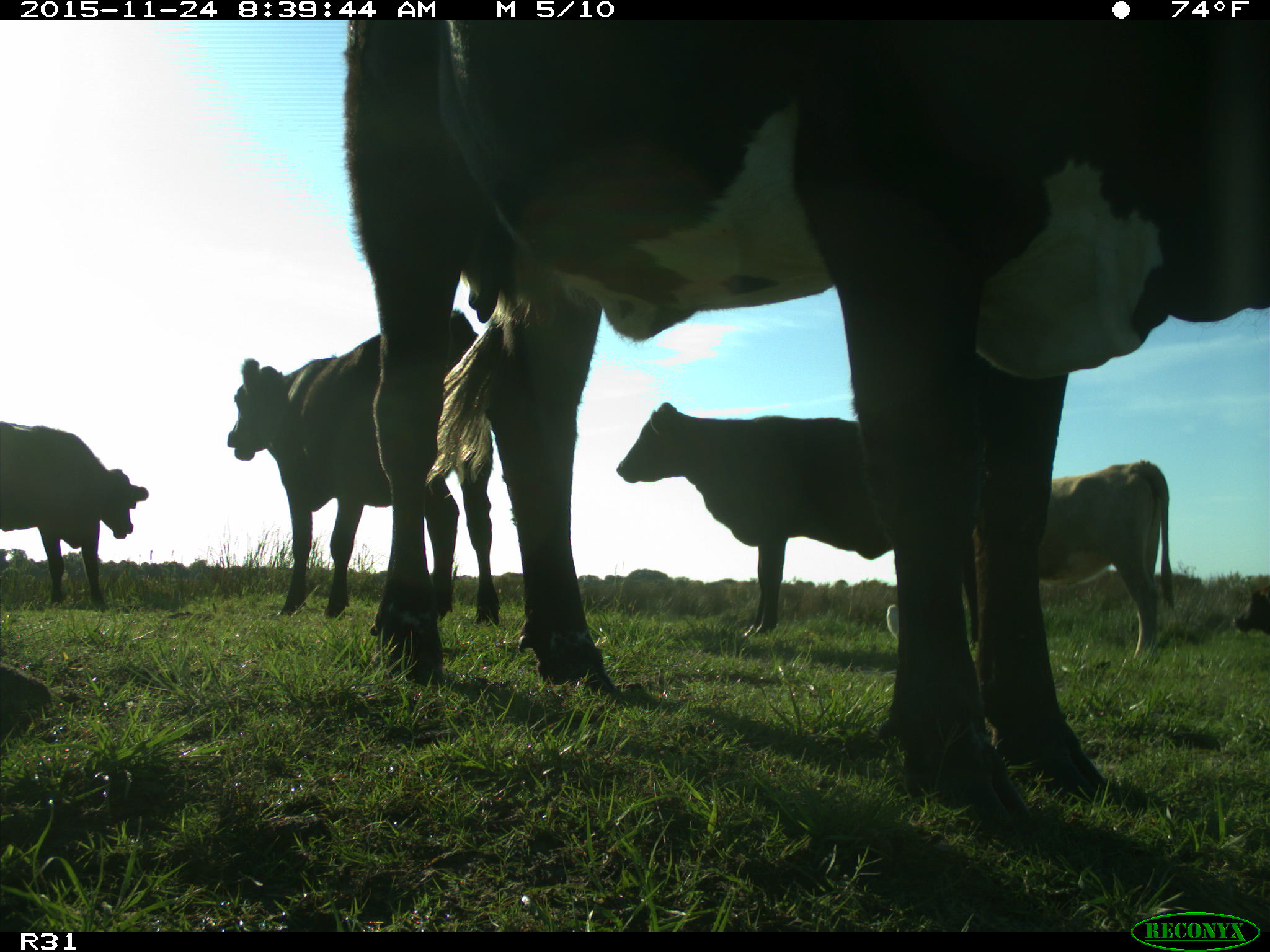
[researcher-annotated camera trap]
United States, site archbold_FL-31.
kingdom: Animalia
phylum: Chordata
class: Mammalia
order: Artiodactyla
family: Bovidae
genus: Bos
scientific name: Bos taurus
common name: domestic cow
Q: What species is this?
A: Bos taurus (domestic cow).